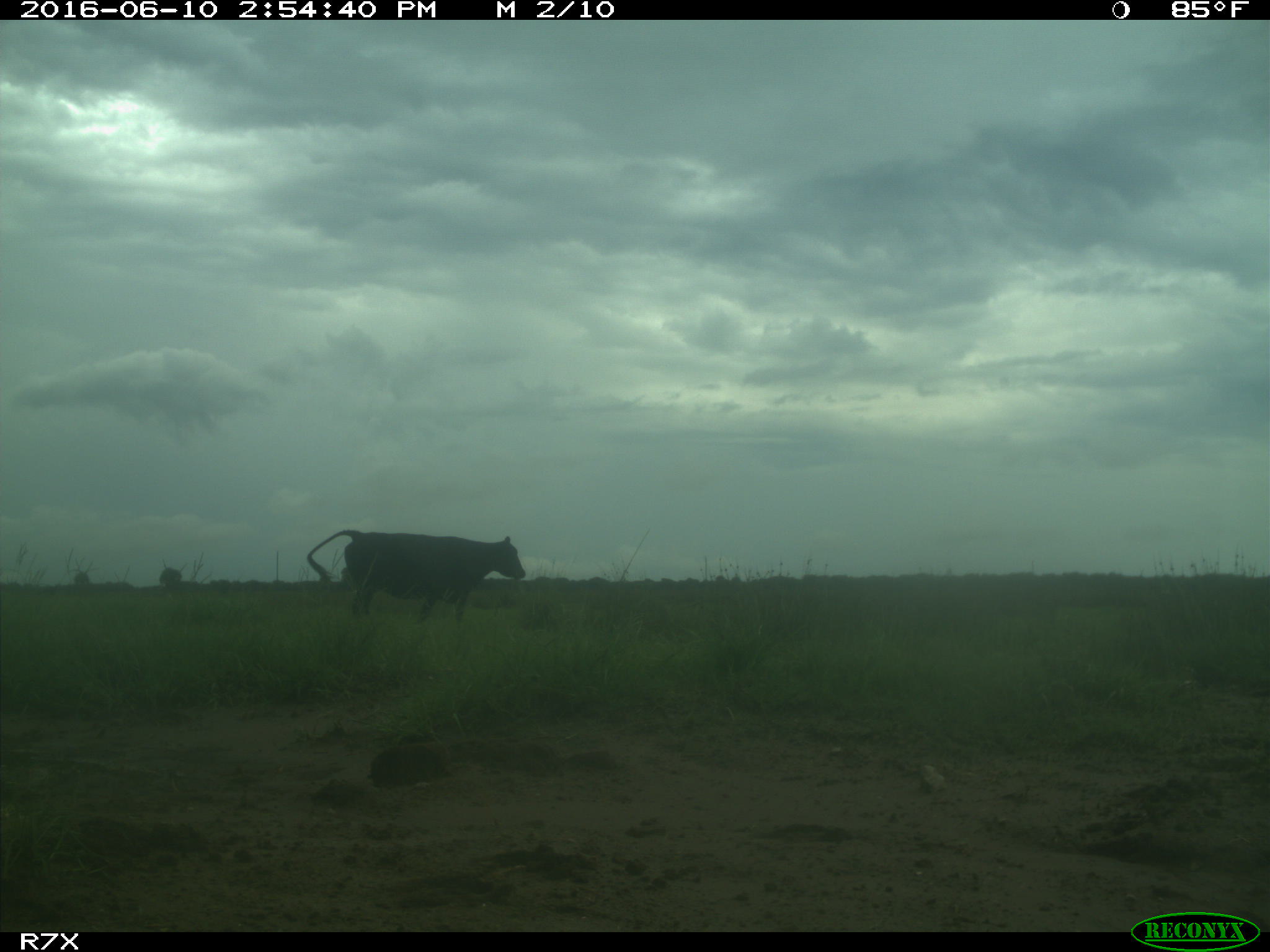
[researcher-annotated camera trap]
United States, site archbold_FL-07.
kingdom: Animalia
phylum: Chordata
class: Mammalia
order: Artiodactyla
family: Bovidae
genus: Bos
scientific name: Bos taurus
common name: domestic cow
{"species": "Bos taurus (domestic cow)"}